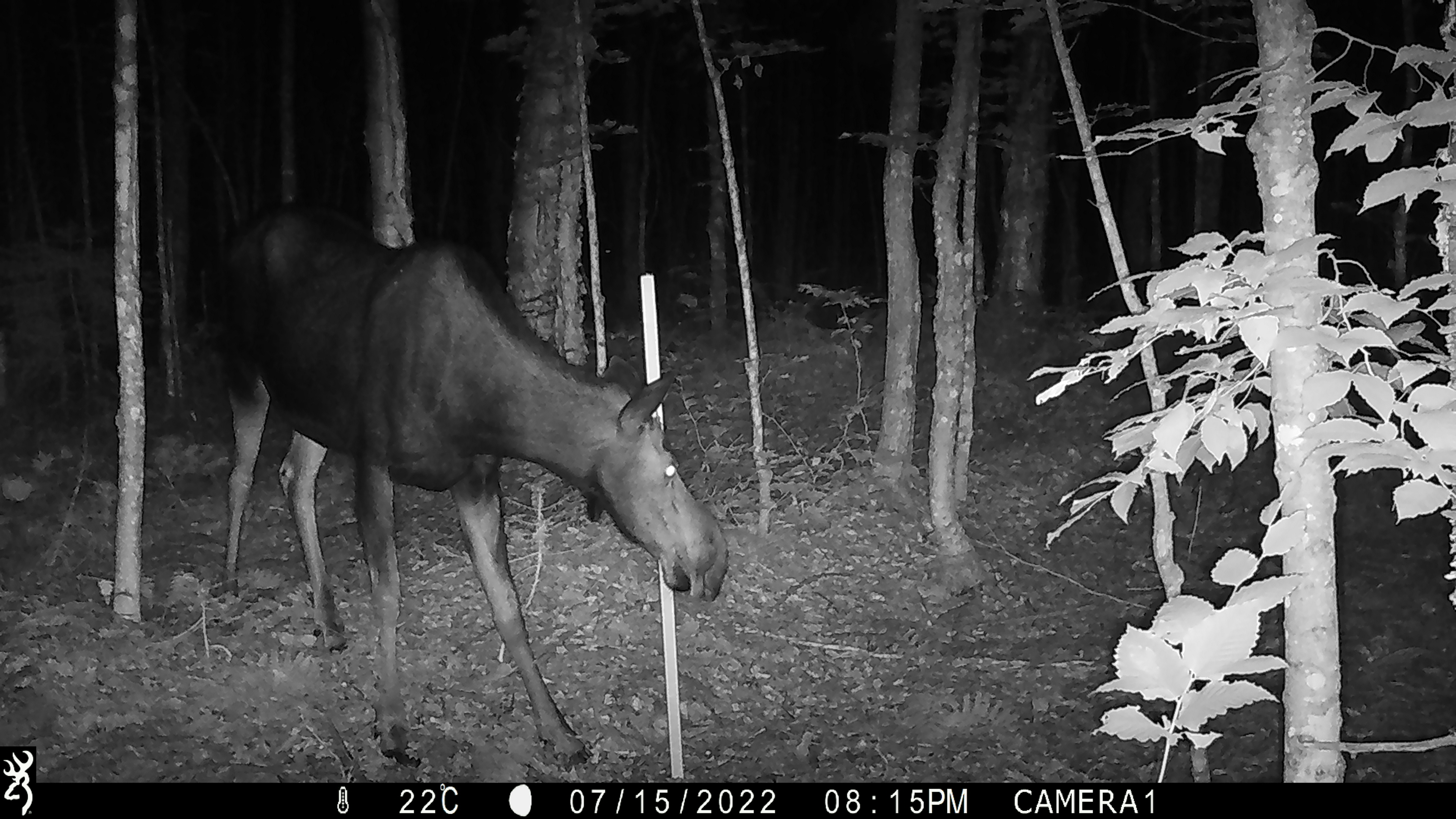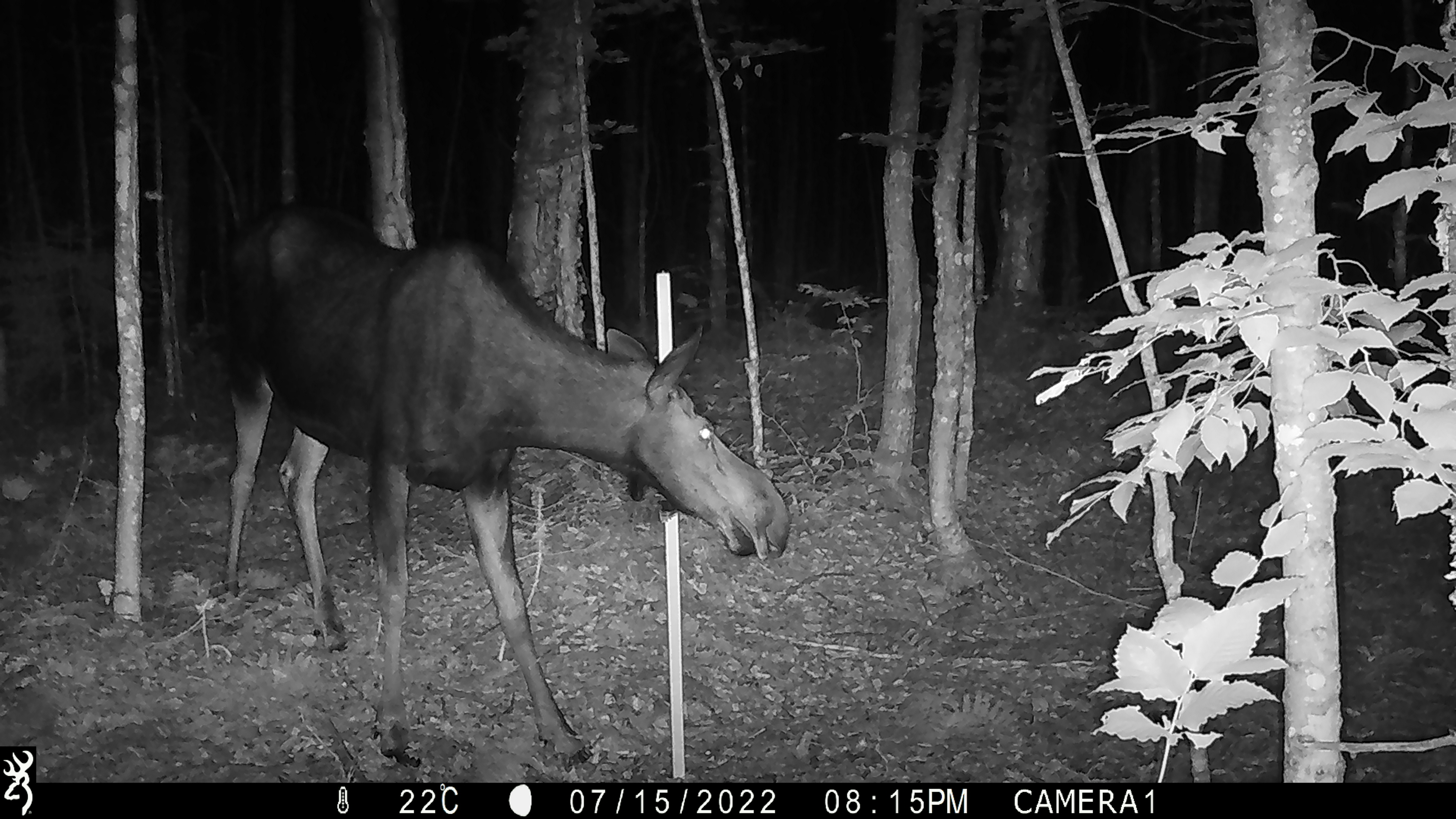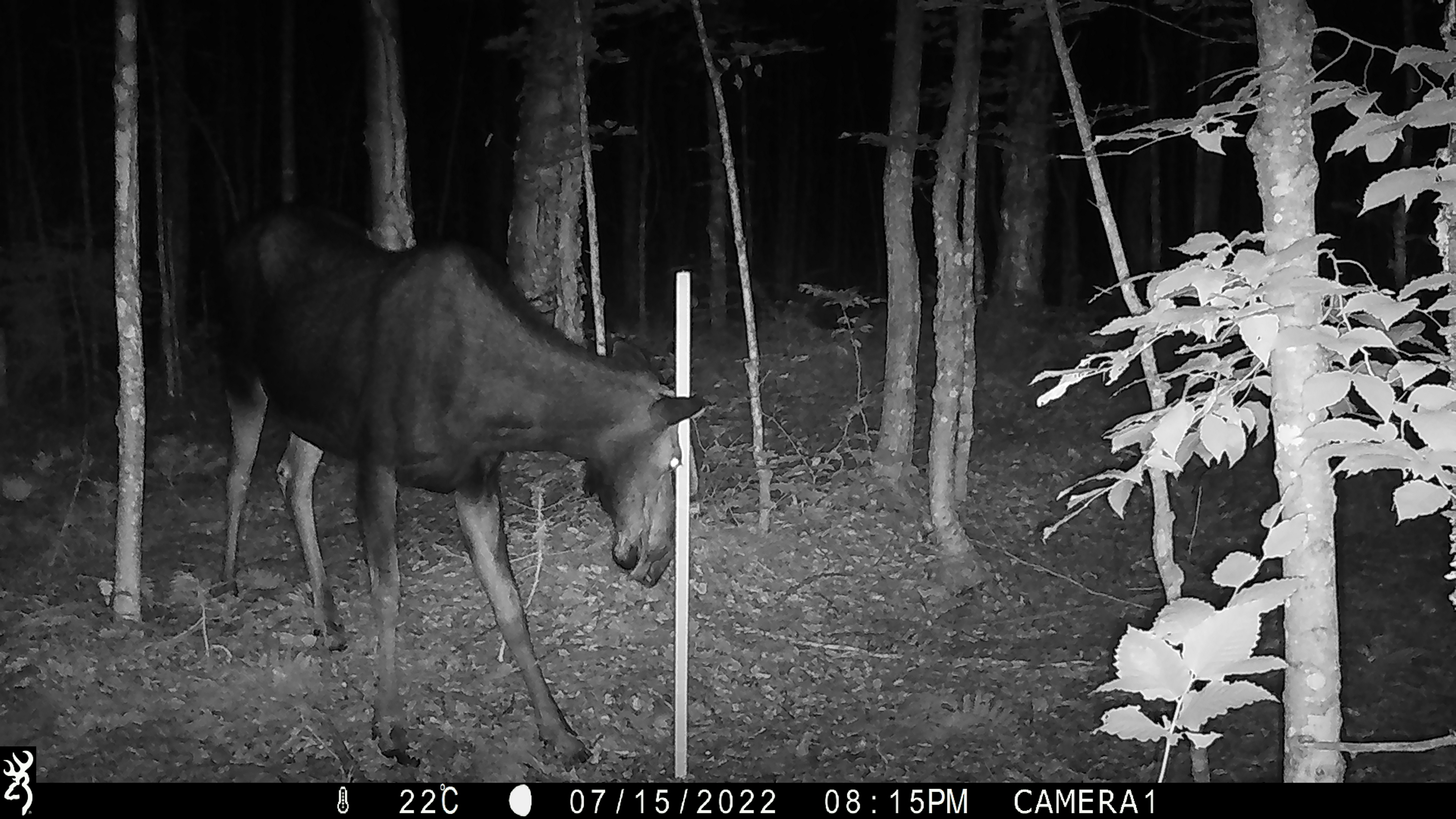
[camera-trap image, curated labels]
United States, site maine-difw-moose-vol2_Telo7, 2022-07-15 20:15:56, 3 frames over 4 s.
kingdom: Animalia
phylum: Chordata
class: Mammalia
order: Artiodactyla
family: Cervidae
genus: Alces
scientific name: Alces alces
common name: moose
Moose (Alces alces).